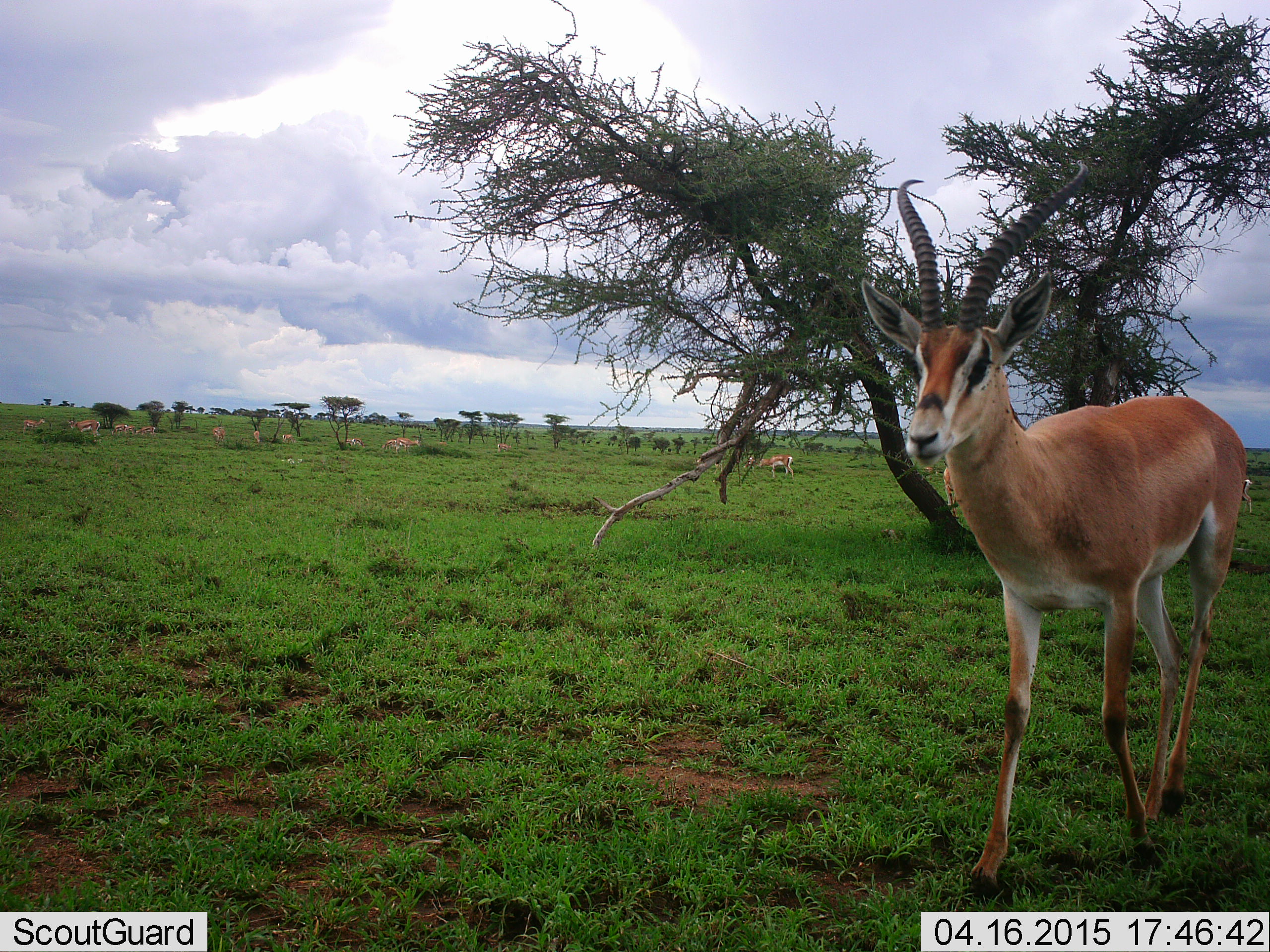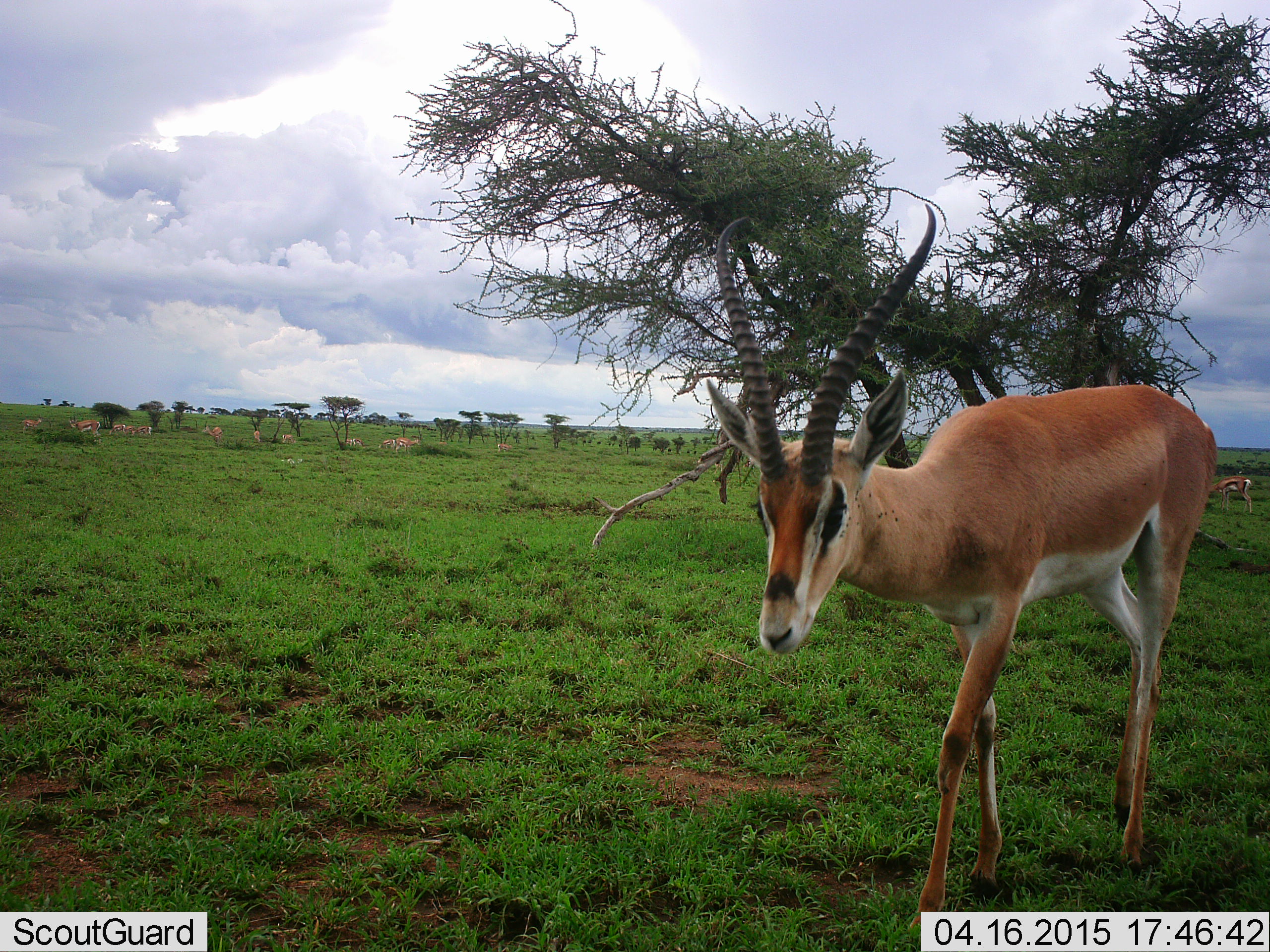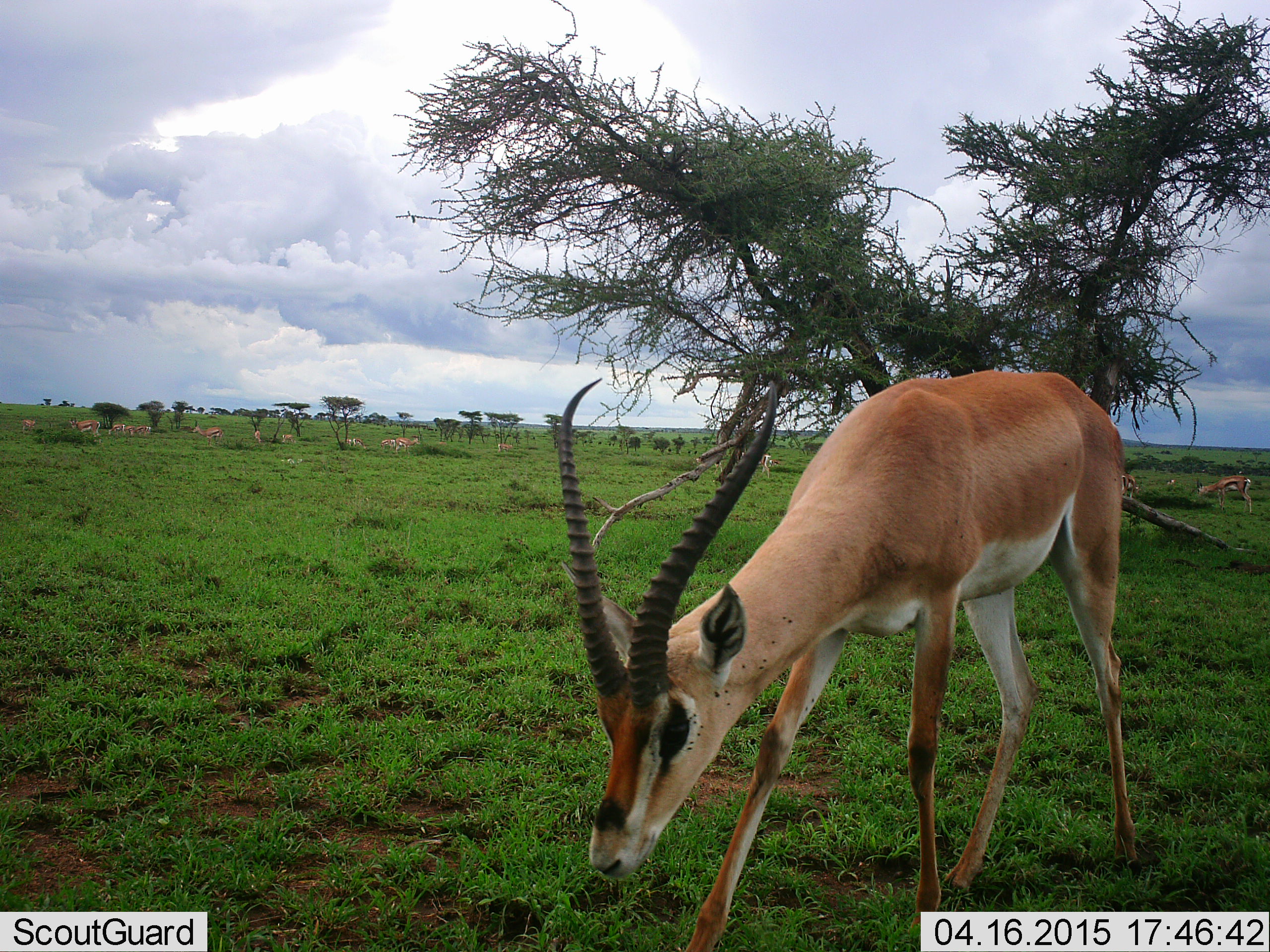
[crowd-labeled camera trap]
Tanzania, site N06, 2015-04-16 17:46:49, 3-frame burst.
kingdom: Animalia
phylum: Chordata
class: Mammalia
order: Artiodactyla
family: Bovidae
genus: Nanger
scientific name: Nanger granti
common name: grant's gazelle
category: gazellegrants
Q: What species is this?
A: Gazellegrants (grant's gazelle) (Nanger granti).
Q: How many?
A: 11-50.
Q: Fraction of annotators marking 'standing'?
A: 60%.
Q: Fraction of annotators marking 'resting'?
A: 0%.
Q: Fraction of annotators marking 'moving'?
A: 80%.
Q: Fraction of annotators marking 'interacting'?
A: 0%.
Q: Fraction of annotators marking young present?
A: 10%.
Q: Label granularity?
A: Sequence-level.